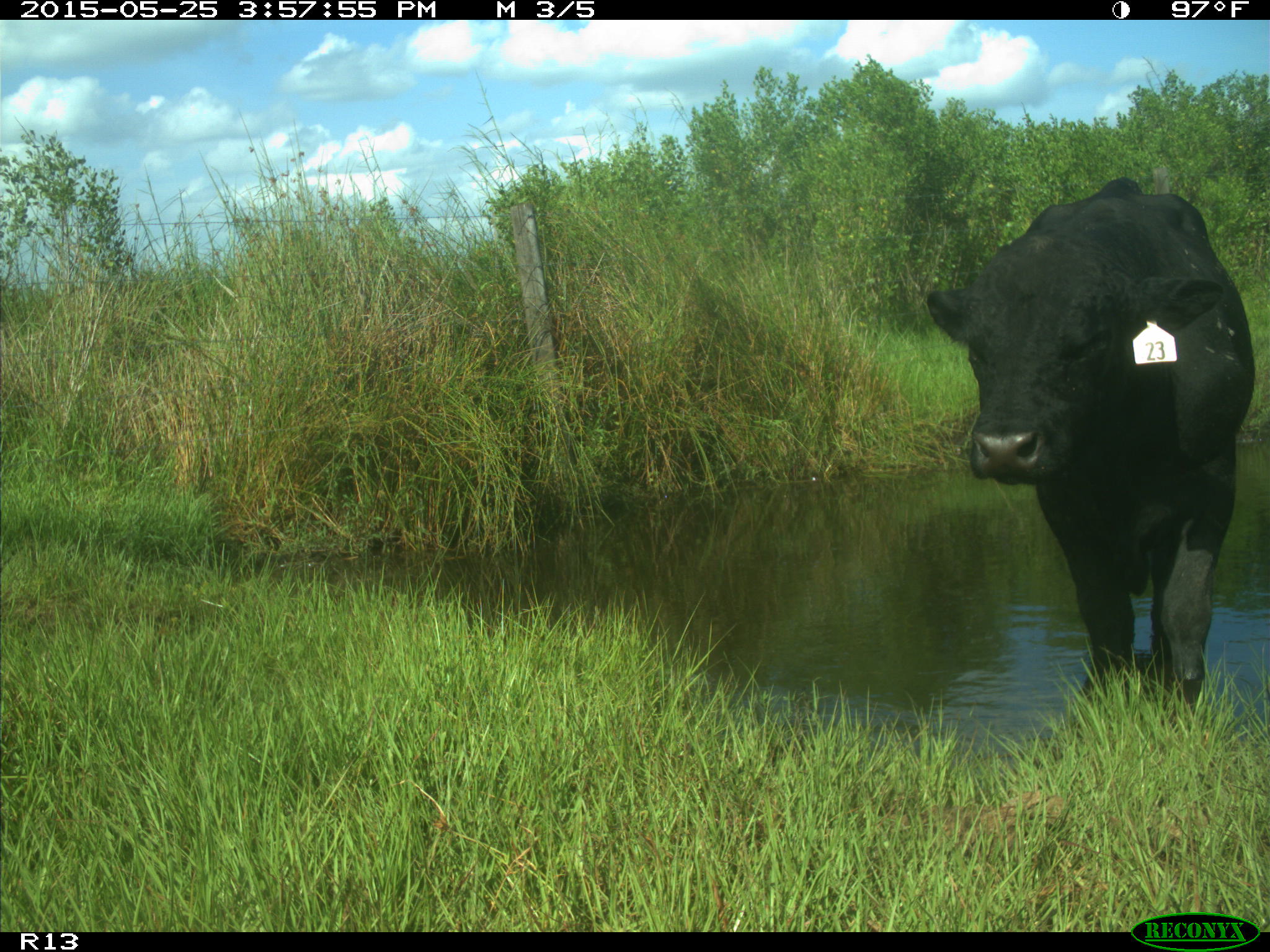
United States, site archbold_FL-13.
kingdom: Animalia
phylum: Chordata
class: Mammalia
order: Artiodactyla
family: Bovidae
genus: Bos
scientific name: Bos taurus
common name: domestic cow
Bos taurus (domestic cow).